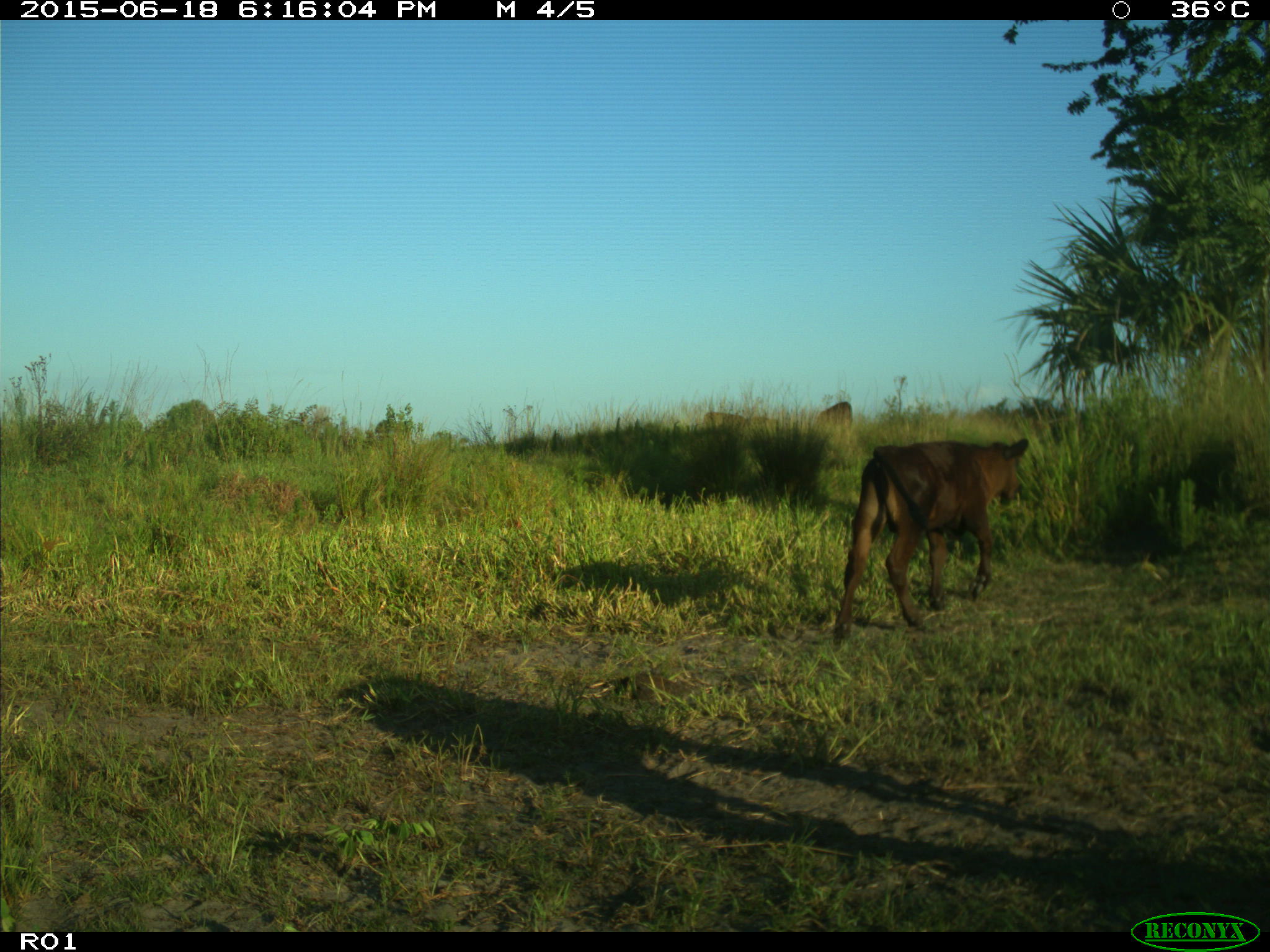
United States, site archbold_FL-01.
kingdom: Animalia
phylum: Chordata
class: Mammalia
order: Artiodactyla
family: Bovidae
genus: Bos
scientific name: Bos taurus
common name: domestic cow